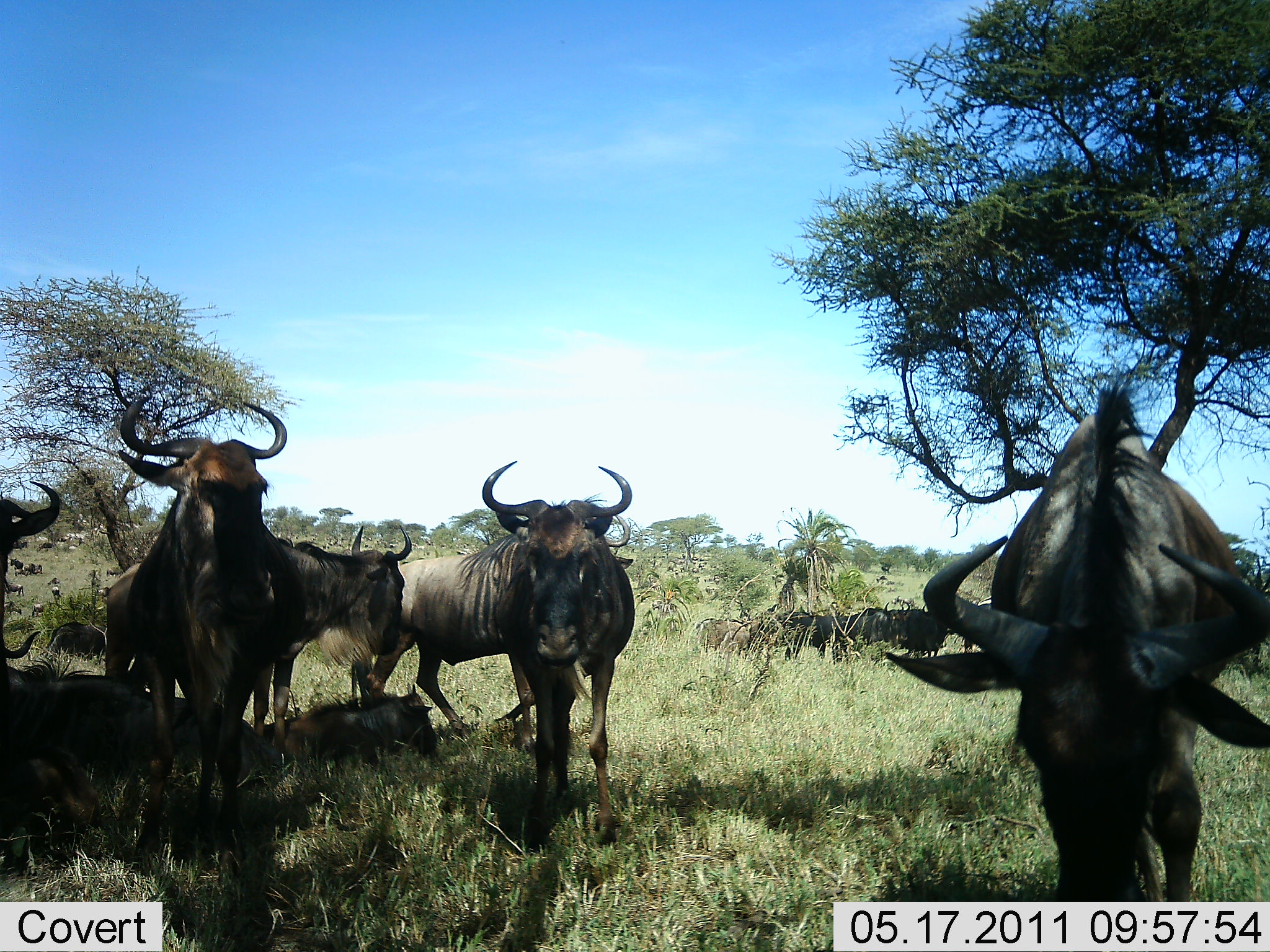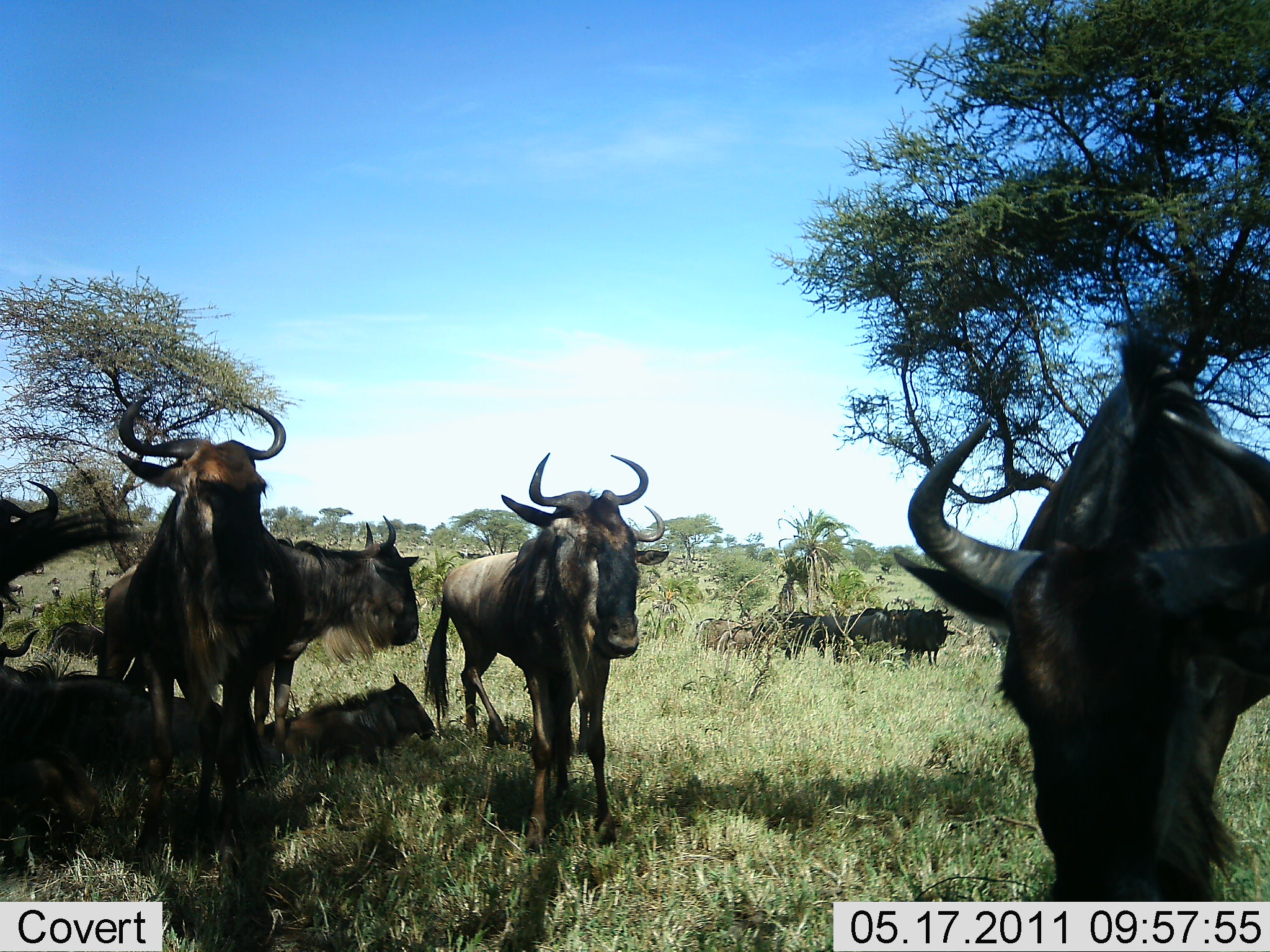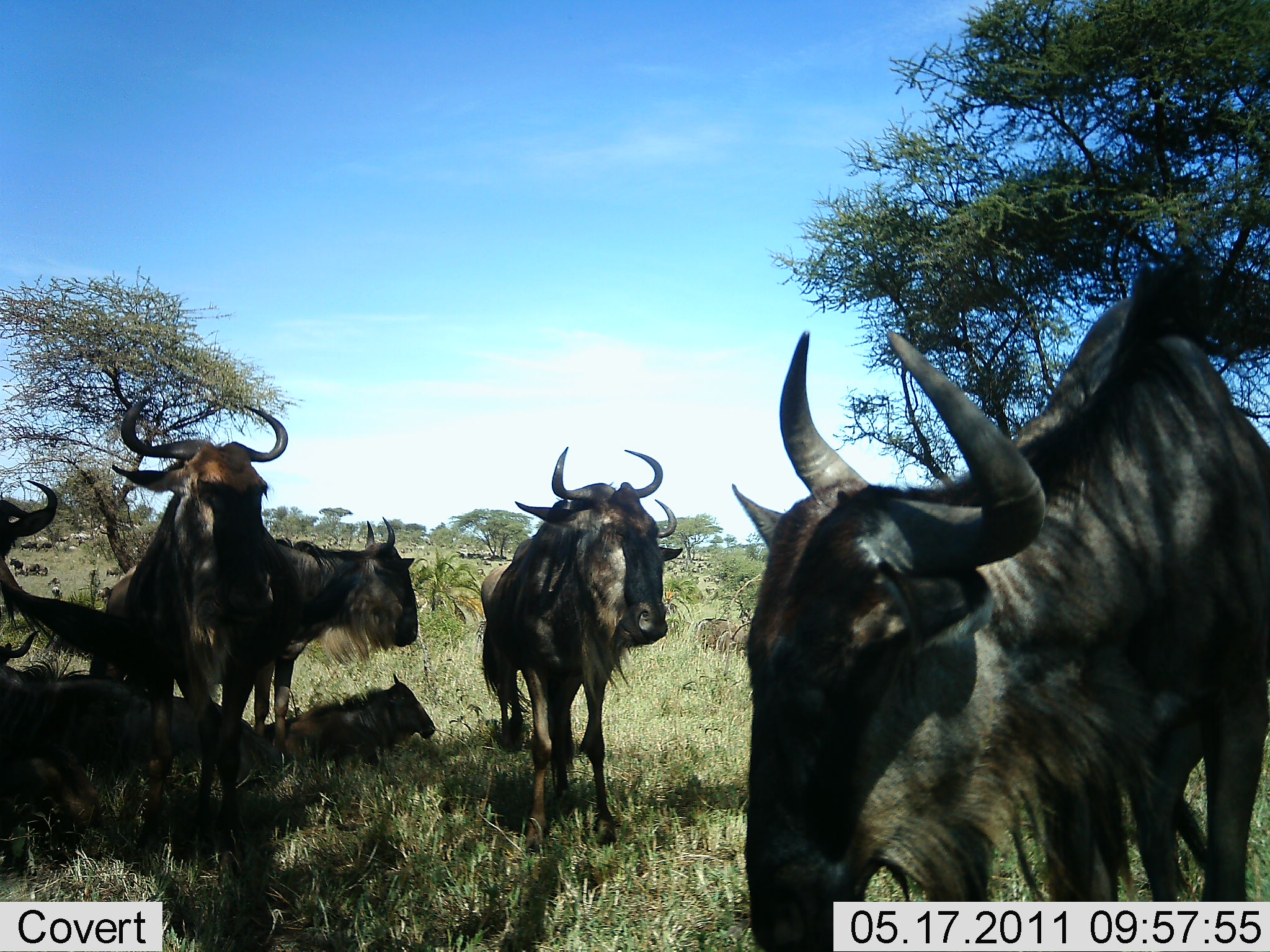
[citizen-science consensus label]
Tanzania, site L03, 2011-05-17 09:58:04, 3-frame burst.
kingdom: Animalia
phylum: Chordata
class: Mammalia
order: Artiodactyla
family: Bovidae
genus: Connochaetes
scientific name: Connochaetes taurinus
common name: blue wildebeest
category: wildebeest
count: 8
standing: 85%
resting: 38%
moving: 31%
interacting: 0%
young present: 23%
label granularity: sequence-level